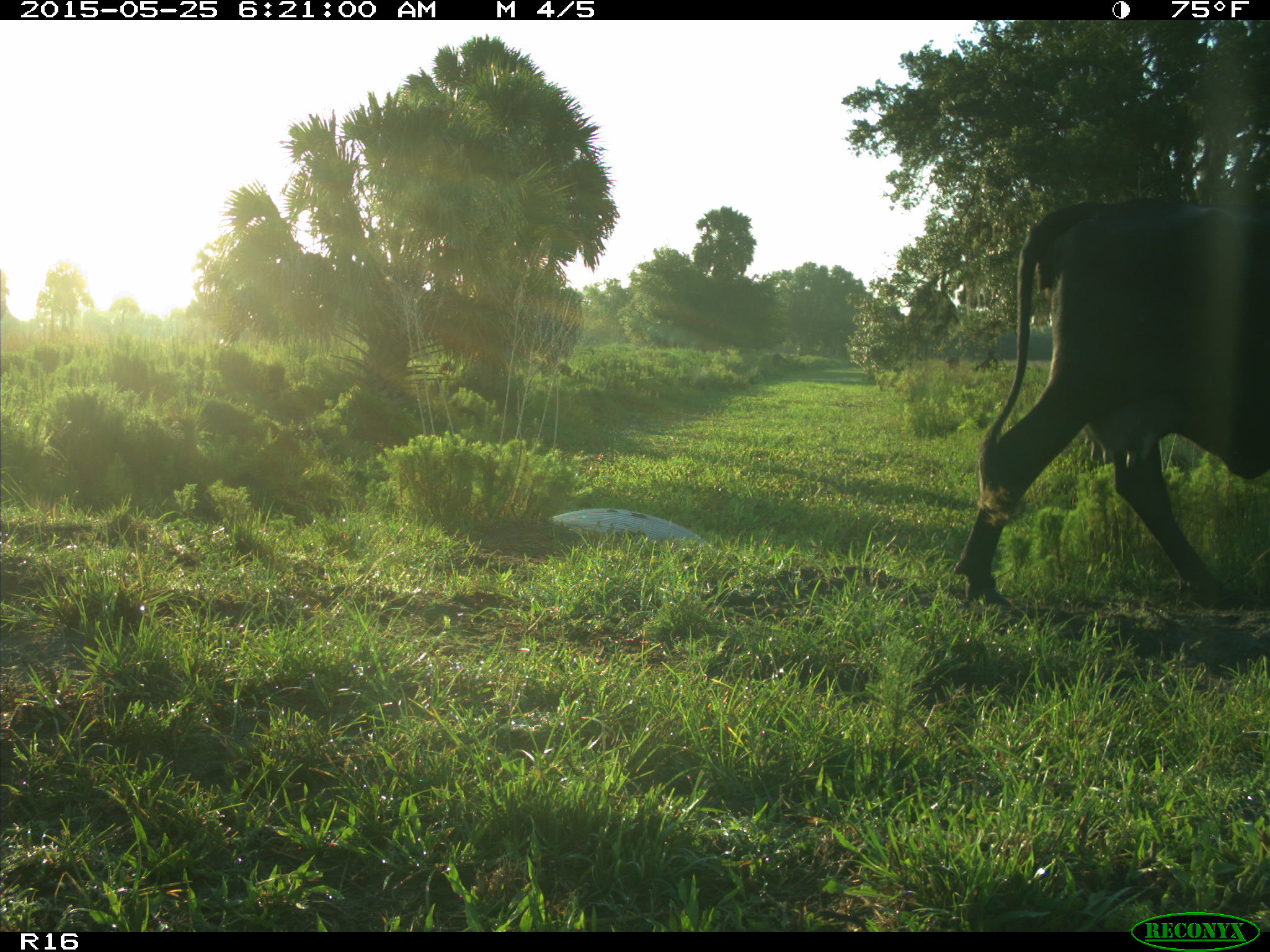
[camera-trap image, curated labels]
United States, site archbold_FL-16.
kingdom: Animalia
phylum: Chordata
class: Mammalia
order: Artiodactyla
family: Bovidae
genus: Bos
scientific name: Bos taurus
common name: domestic cow